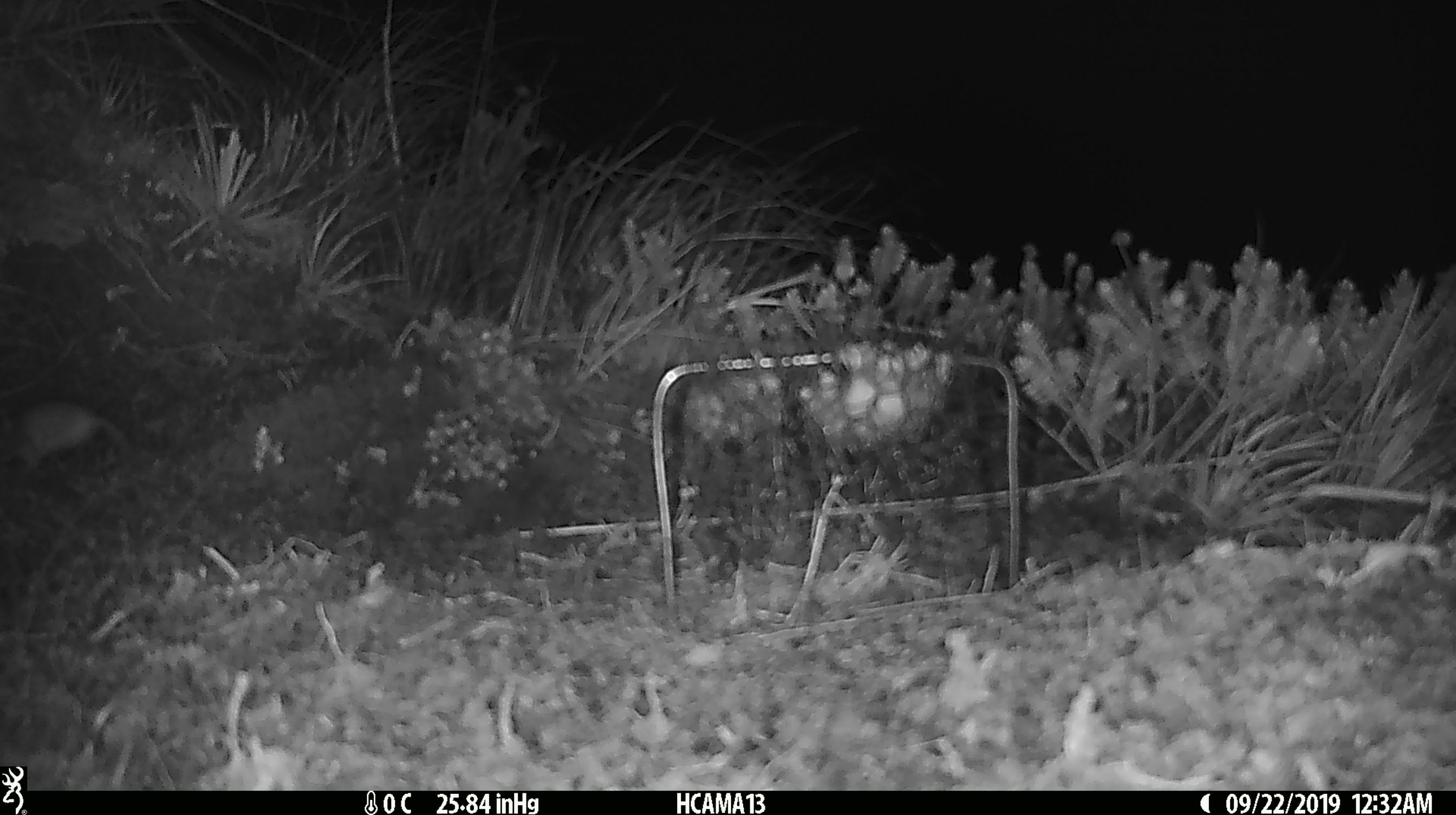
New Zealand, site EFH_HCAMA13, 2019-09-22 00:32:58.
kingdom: Animalia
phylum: Chordata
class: Mammalia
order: Rodentia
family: Muridae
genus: Mus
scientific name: Mus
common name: mouse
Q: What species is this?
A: Mouse (Mus).